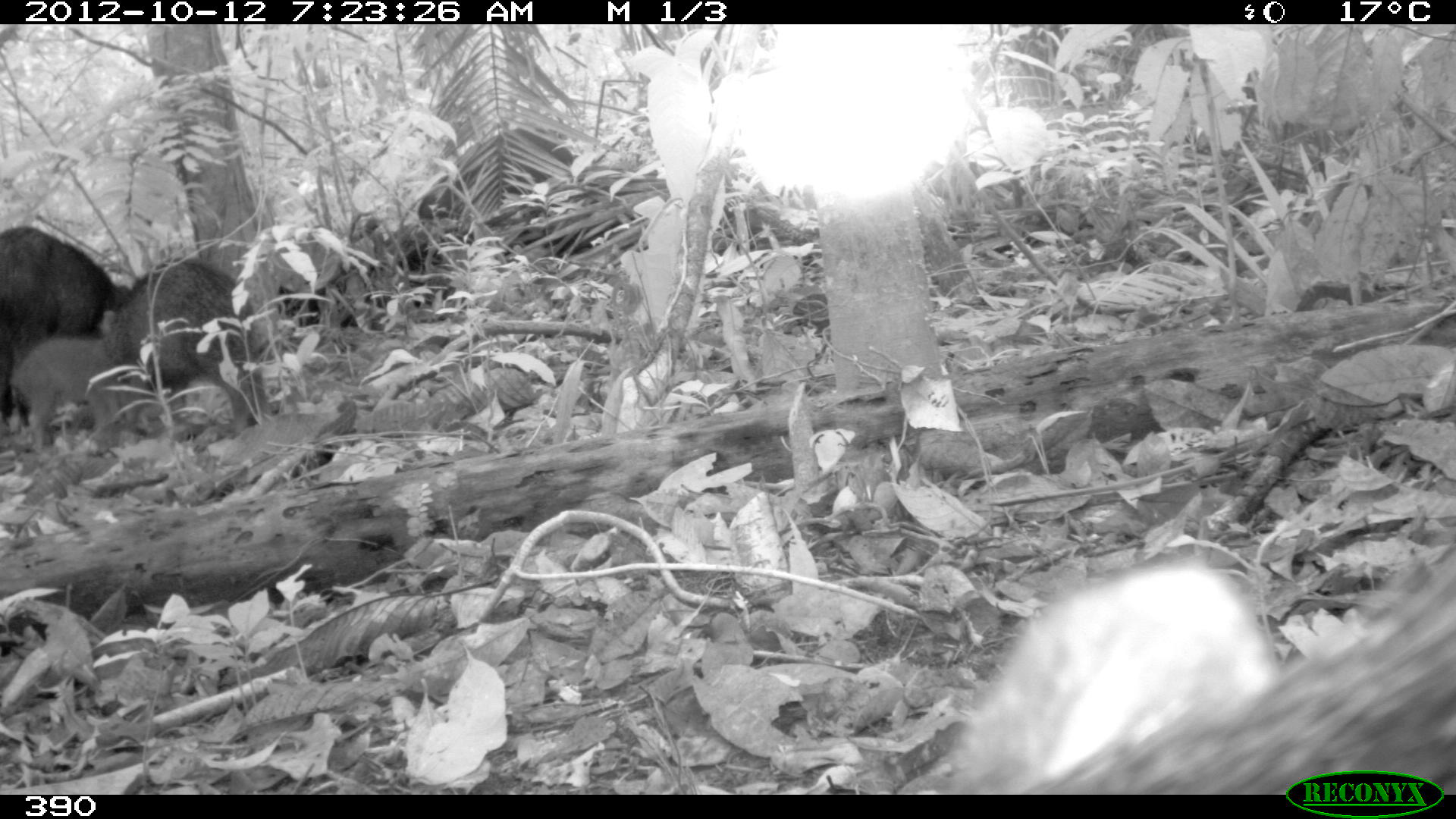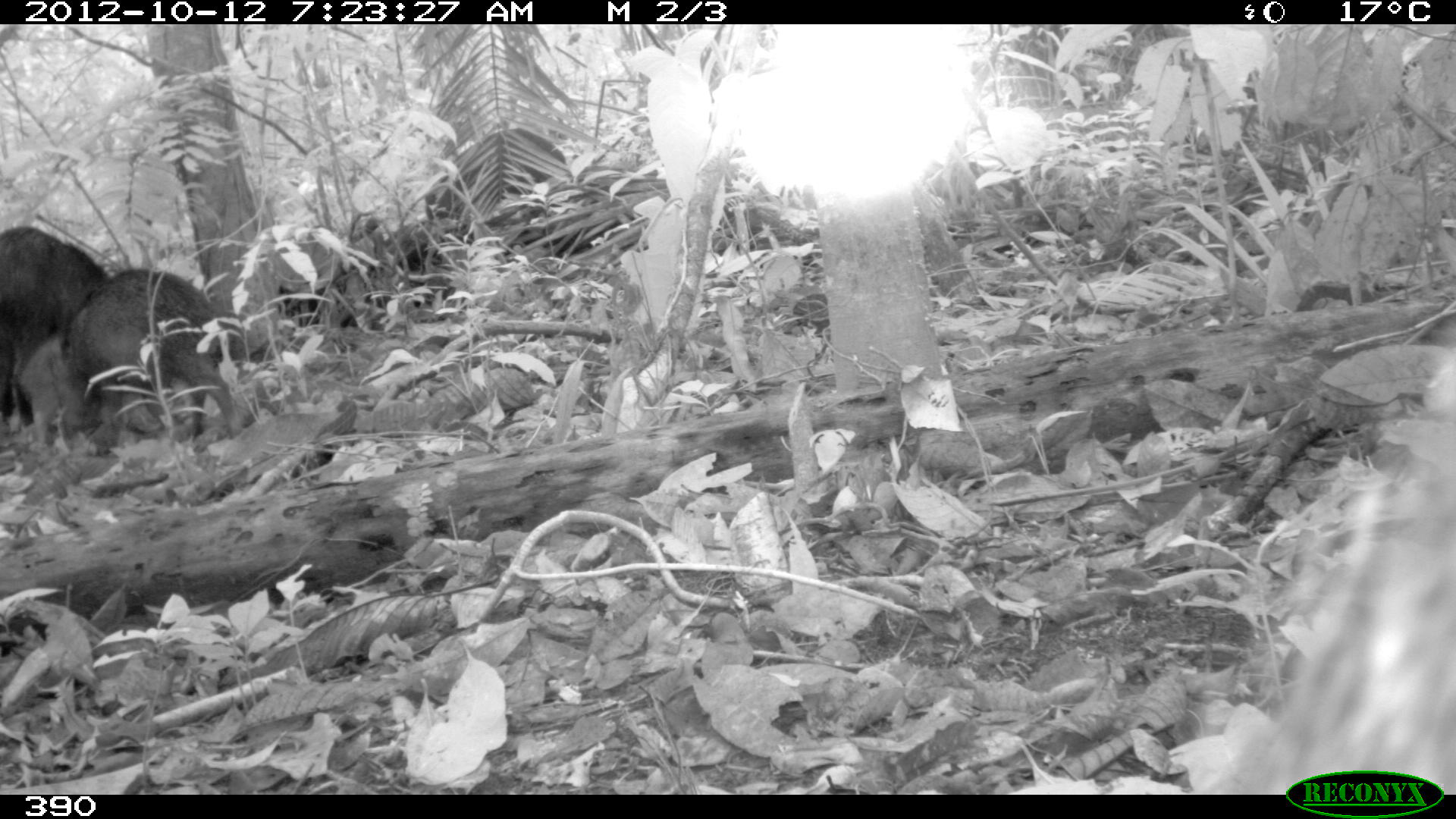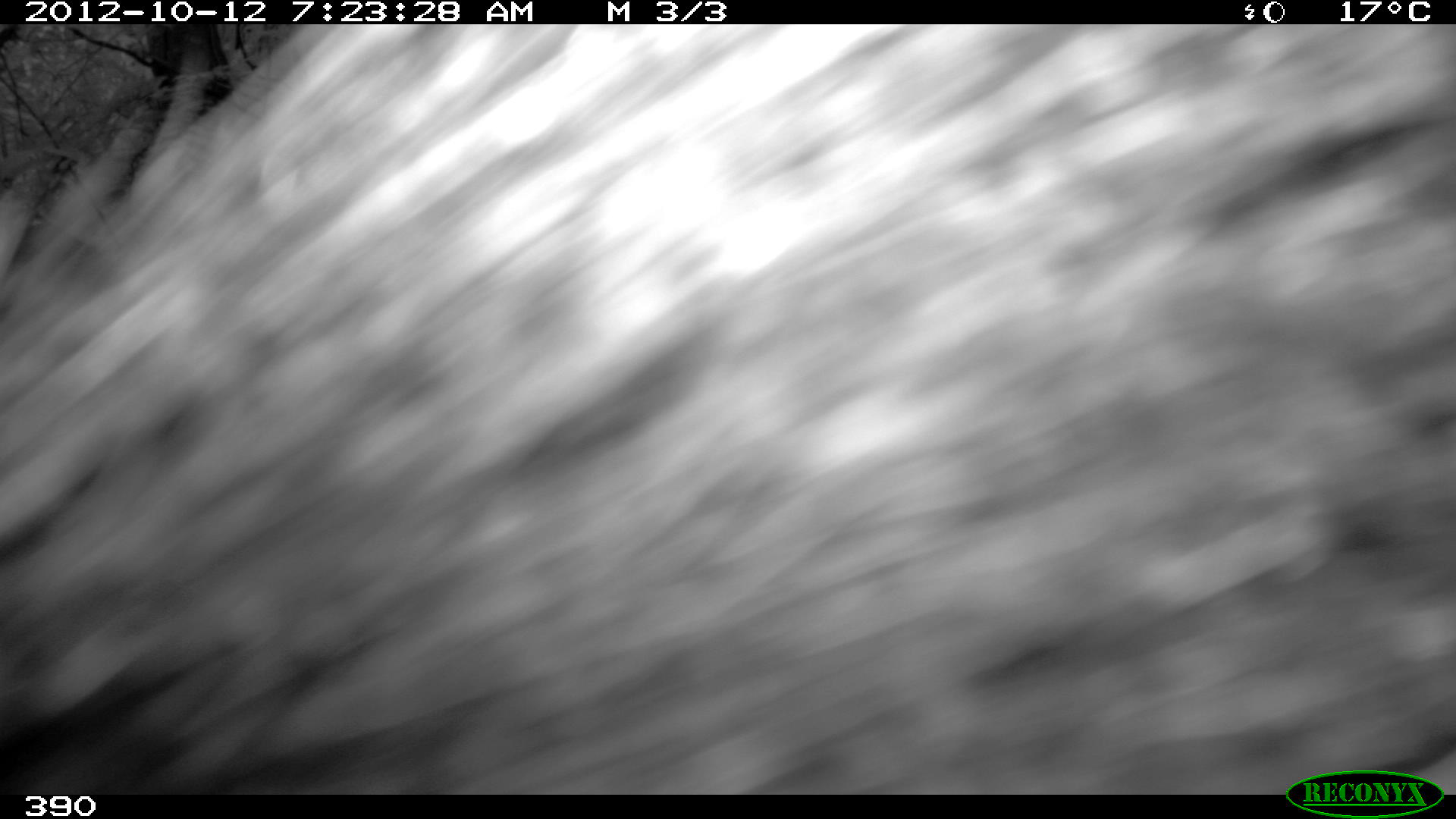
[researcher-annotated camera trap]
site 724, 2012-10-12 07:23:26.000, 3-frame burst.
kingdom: Animalia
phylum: Chordata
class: Mammalia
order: Artiodactyla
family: Tayassuidae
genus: Tayassu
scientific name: Tayassu pecari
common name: white-lipped peccary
Tayassu pecari (white-lipped peccary).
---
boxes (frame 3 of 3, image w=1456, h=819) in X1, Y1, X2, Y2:
tayassu pecari: 0, 23, 1454, 794